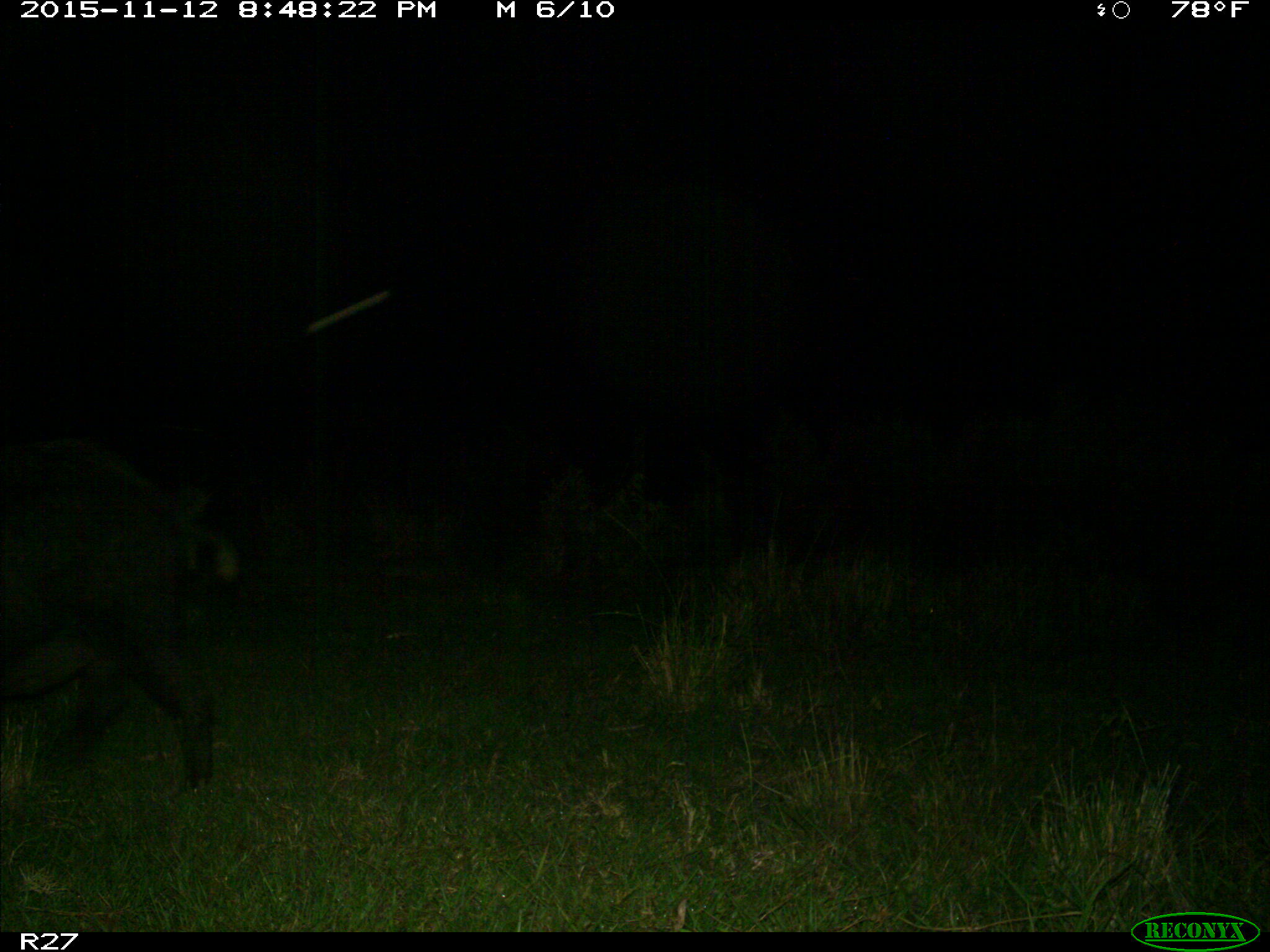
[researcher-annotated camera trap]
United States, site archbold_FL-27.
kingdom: Animalia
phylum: Chordata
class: Mammalia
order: Artiodactyla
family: Suidae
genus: Sus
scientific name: Sus scrofa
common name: wild boar